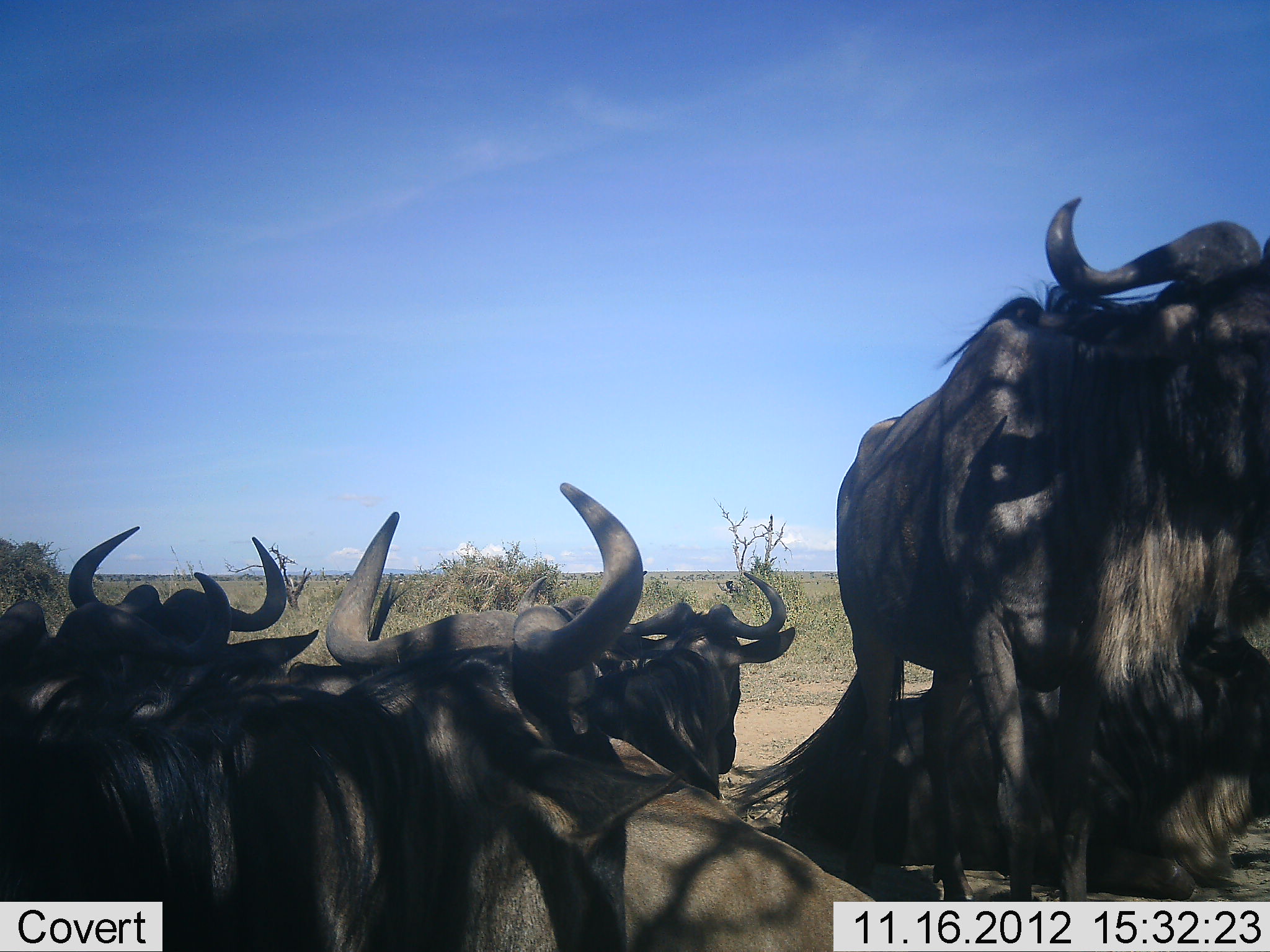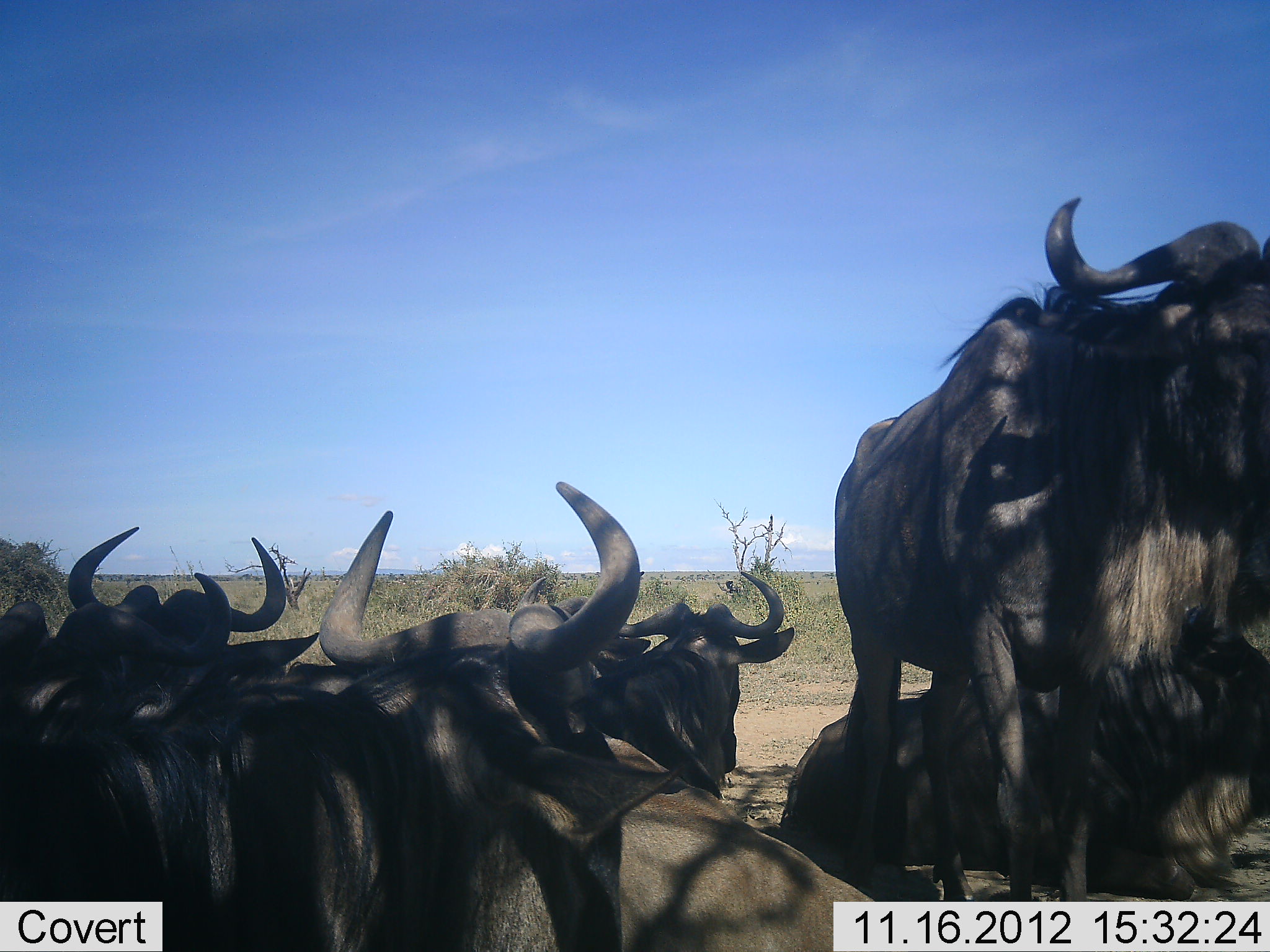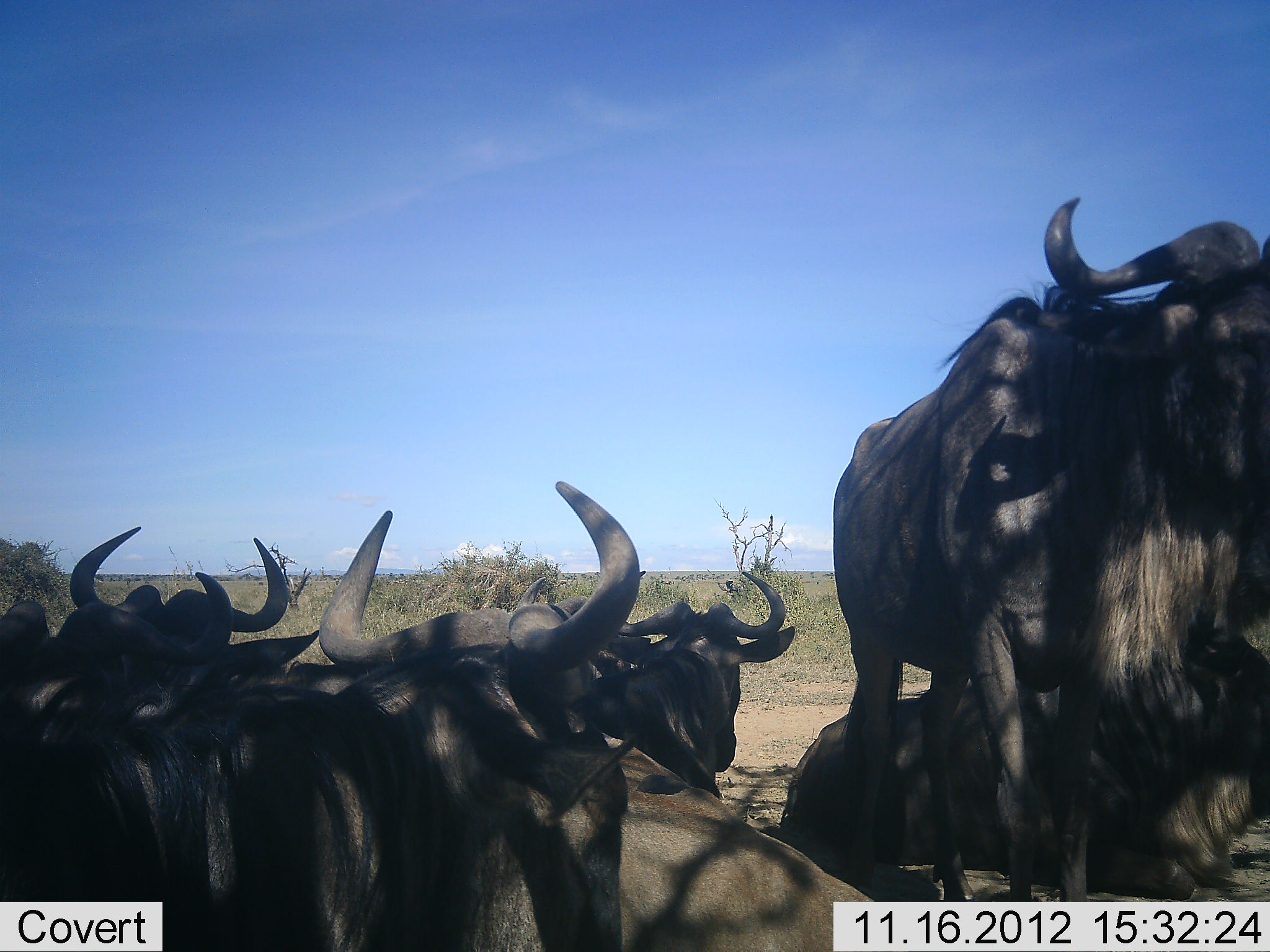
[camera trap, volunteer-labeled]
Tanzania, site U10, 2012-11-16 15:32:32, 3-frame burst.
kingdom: Animalia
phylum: Chordata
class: Mammalia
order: Artiodactyla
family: Bovidae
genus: Connochaetes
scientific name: Connochaetes taurinus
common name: blue wildebeest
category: wildebeest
Wildebeest (blue wildebeest) (Connochaetes taurinus), count 7. Behavior (volunteer vote fractions): standing 90%, resting 100%, moving 0%, interacting 0%. Young present (vote fraction): 0%. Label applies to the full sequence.